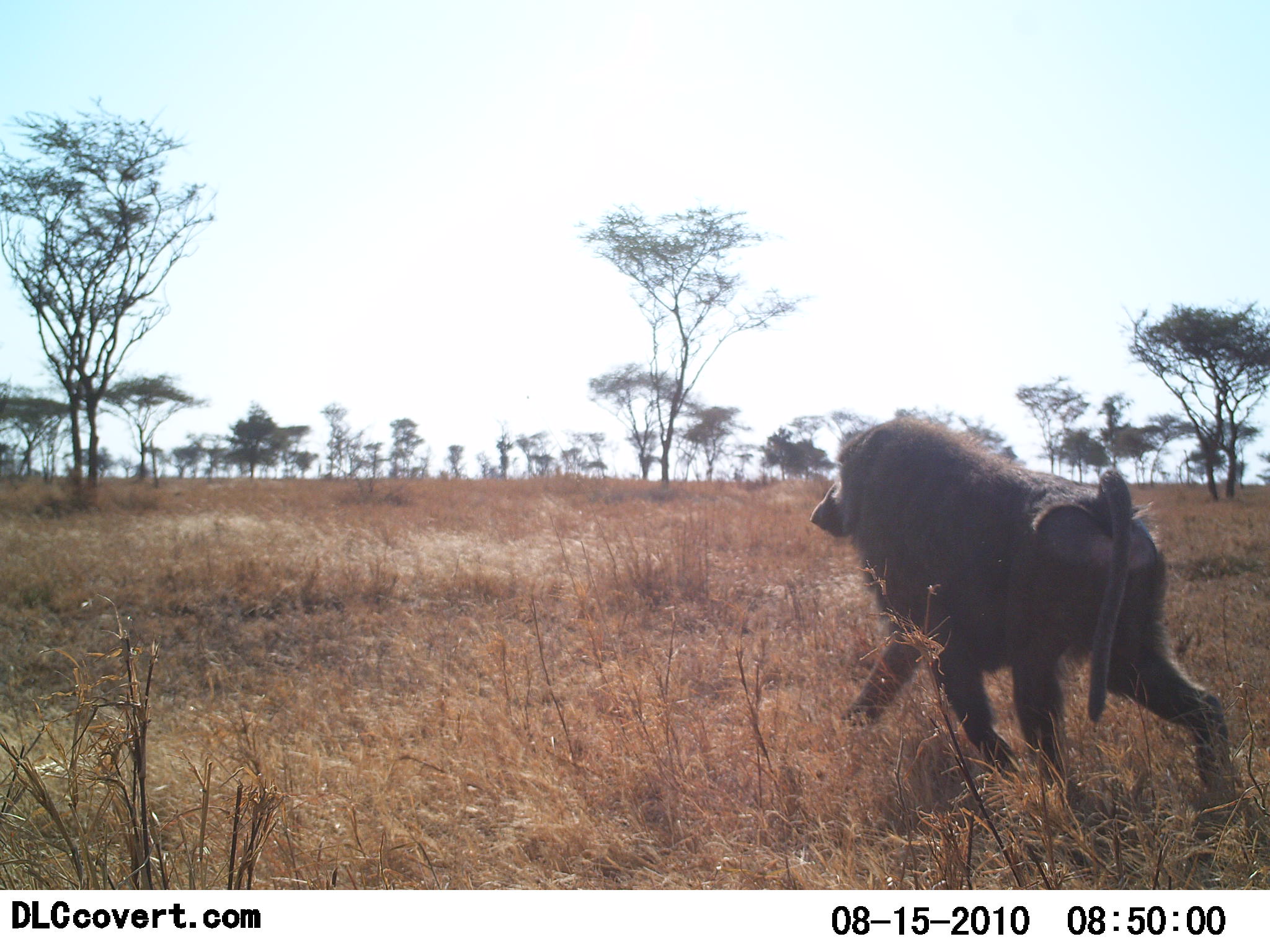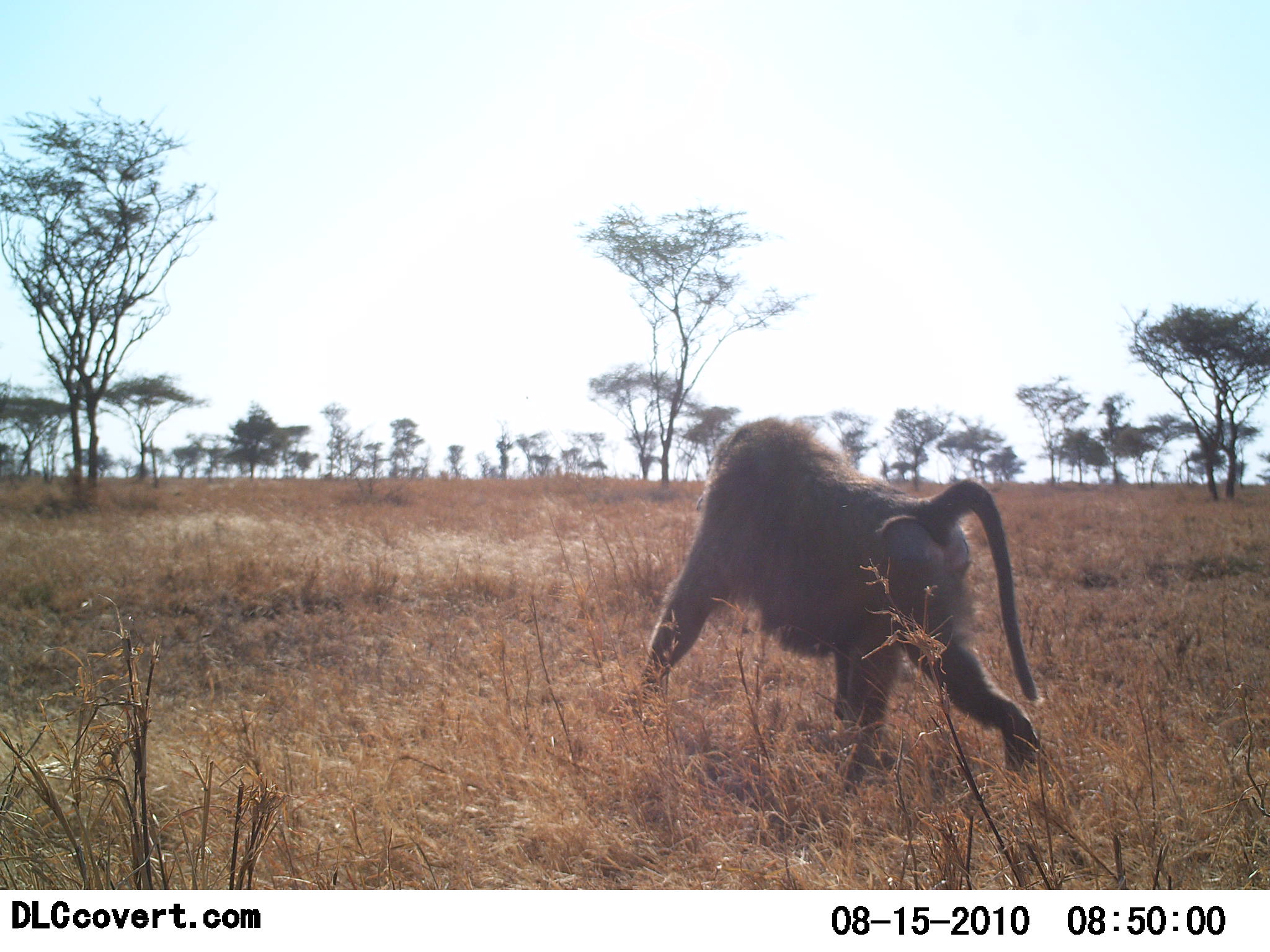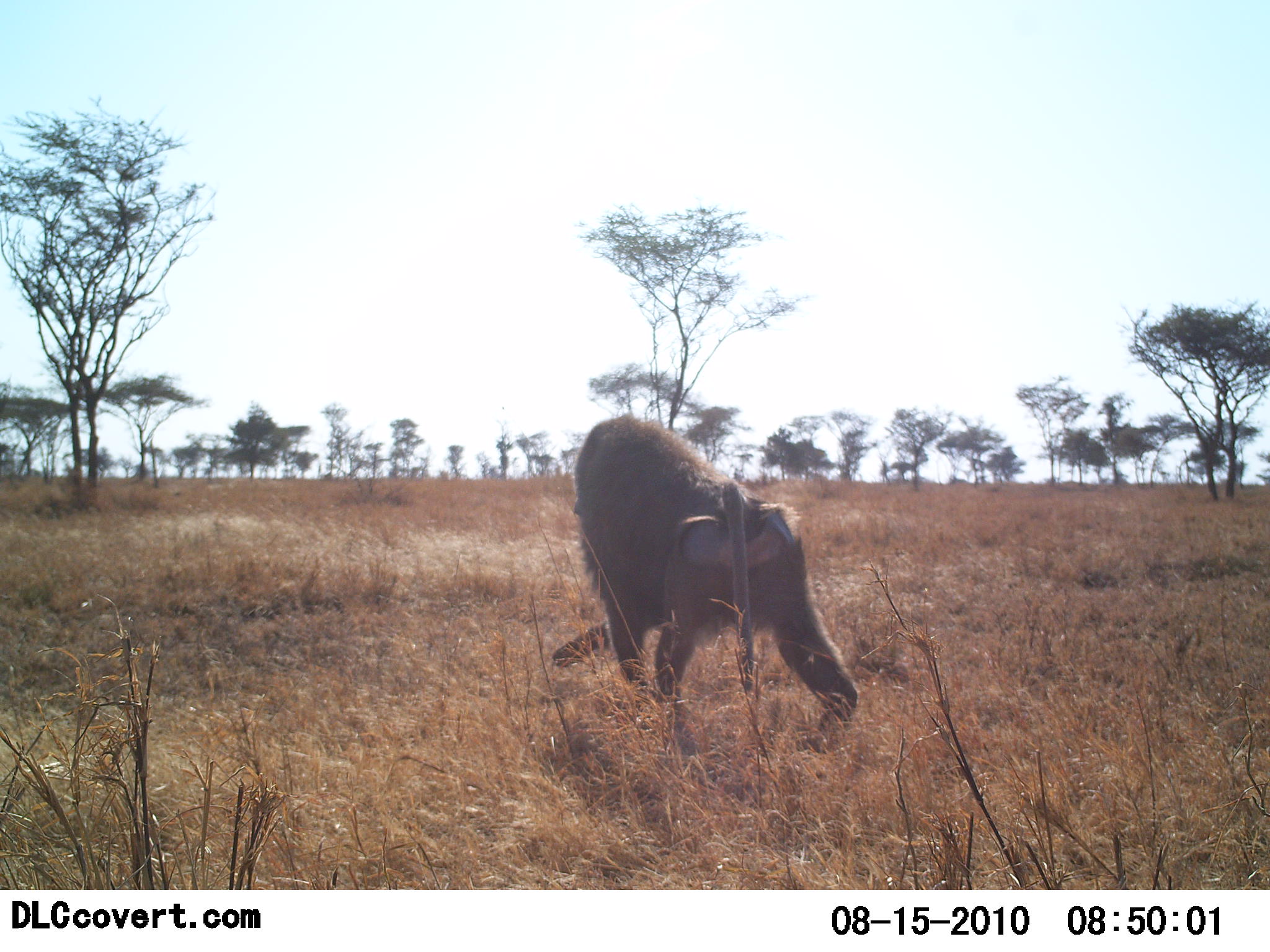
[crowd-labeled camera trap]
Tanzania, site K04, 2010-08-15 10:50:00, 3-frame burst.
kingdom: Animalia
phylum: Chordata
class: Mammalia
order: Primates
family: Cercopithecidae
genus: Papio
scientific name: Papio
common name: baboon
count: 1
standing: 0%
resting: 0%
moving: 100%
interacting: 0%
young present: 0%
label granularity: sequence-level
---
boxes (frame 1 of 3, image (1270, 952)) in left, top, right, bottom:
animal: 807, 417, 1241, 815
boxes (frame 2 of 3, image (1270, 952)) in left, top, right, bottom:
animal: 632, 416, 1046, 798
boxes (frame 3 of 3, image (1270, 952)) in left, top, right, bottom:
animal: 552, 413, 861, 774